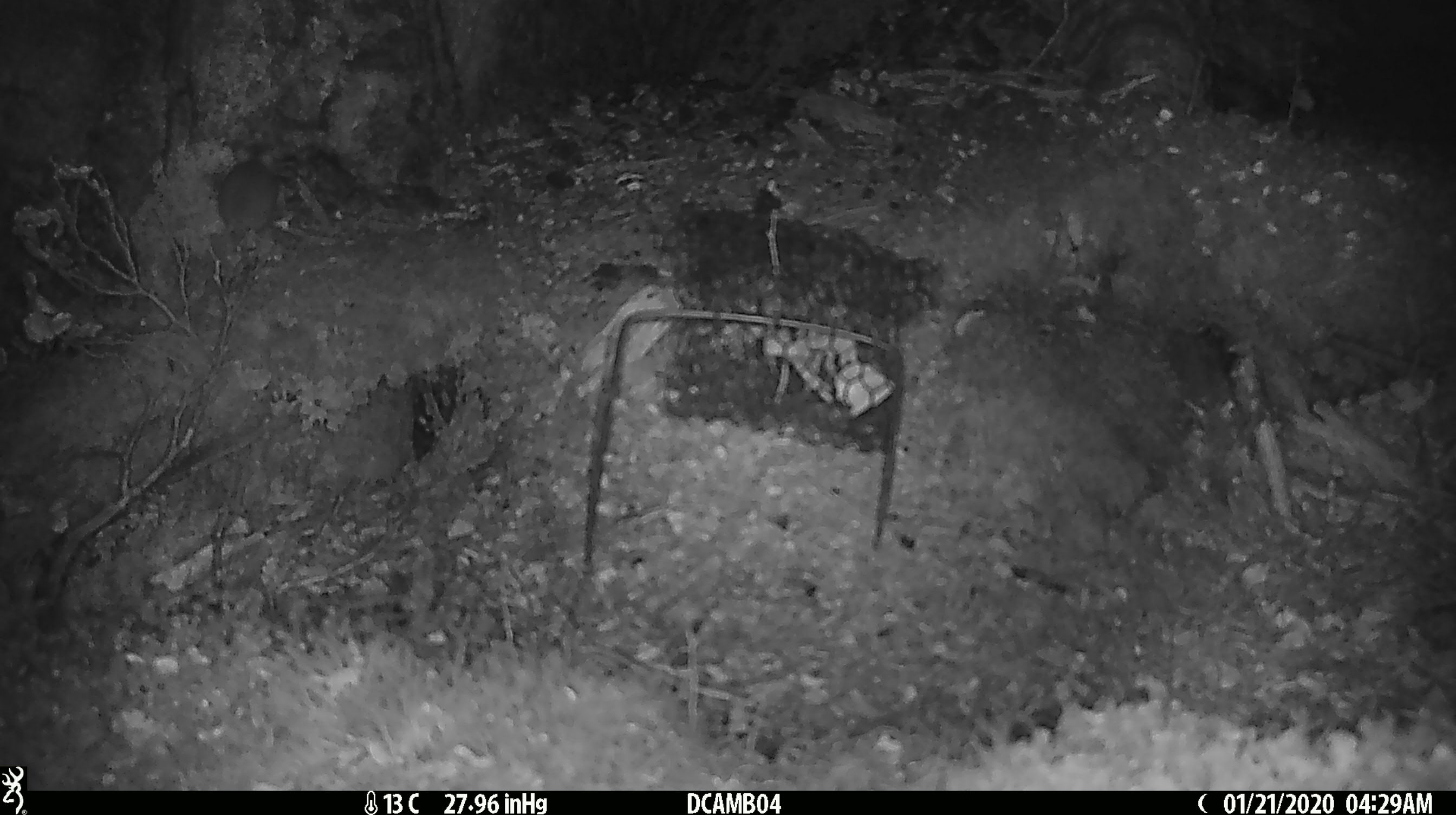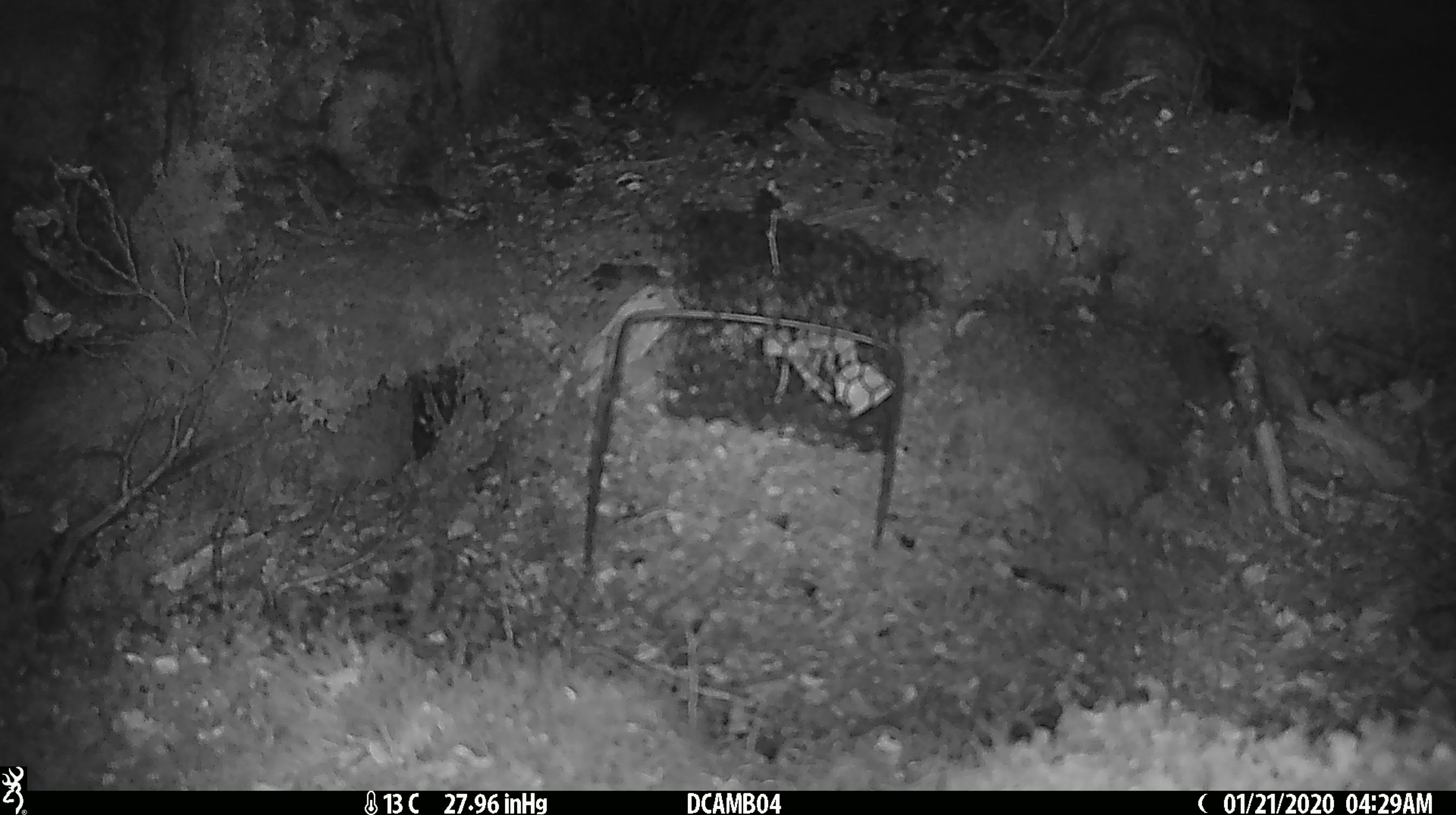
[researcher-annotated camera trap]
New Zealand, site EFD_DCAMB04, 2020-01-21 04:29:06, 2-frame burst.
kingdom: Animalia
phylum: Chordata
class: Mammalia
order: Rodentia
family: Muridae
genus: Mus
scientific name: Mus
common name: mouse